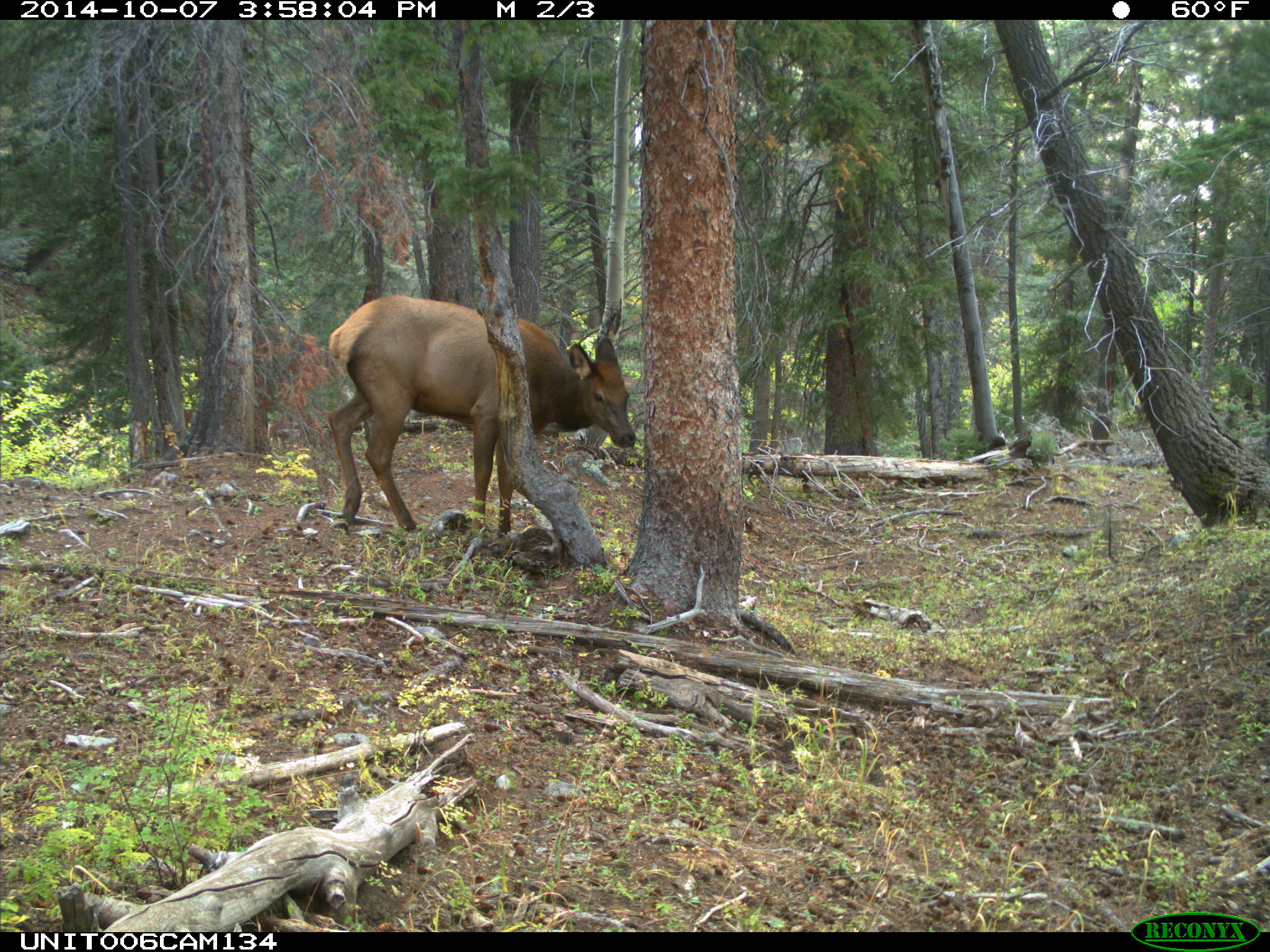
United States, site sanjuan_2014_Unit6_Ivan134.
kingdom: Animalia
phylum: Chordata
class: Mammalia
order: Artiodactyla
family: Cervidae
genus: Cervus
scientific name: Cervus elaphus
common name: red deer